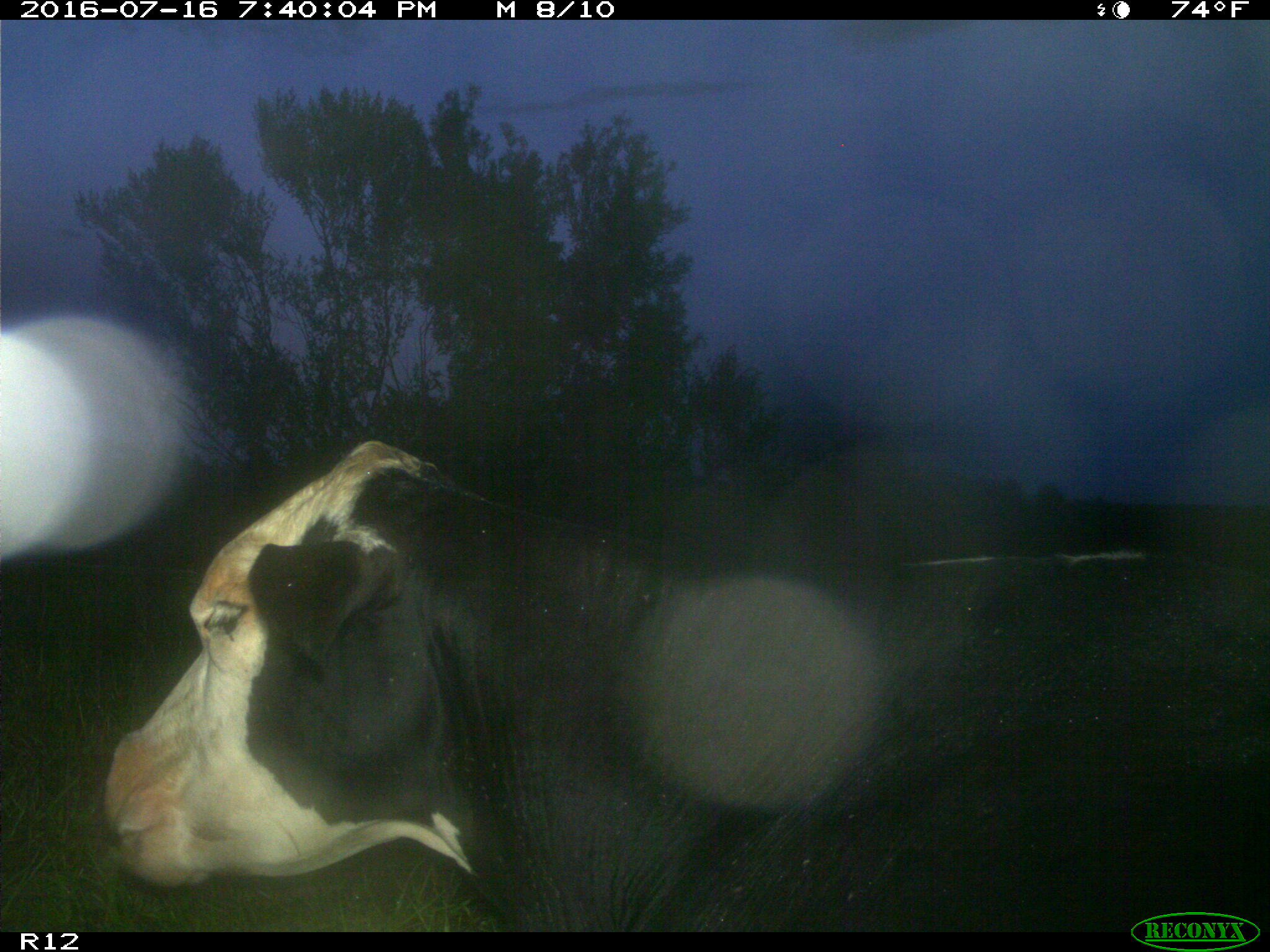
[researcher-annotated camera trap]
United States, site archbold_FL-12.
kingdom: Animalia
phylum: Chordata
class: Mammalia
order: Artiodactyla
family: Bovidae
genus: Bos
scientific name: Bos taurus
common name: domestic cow